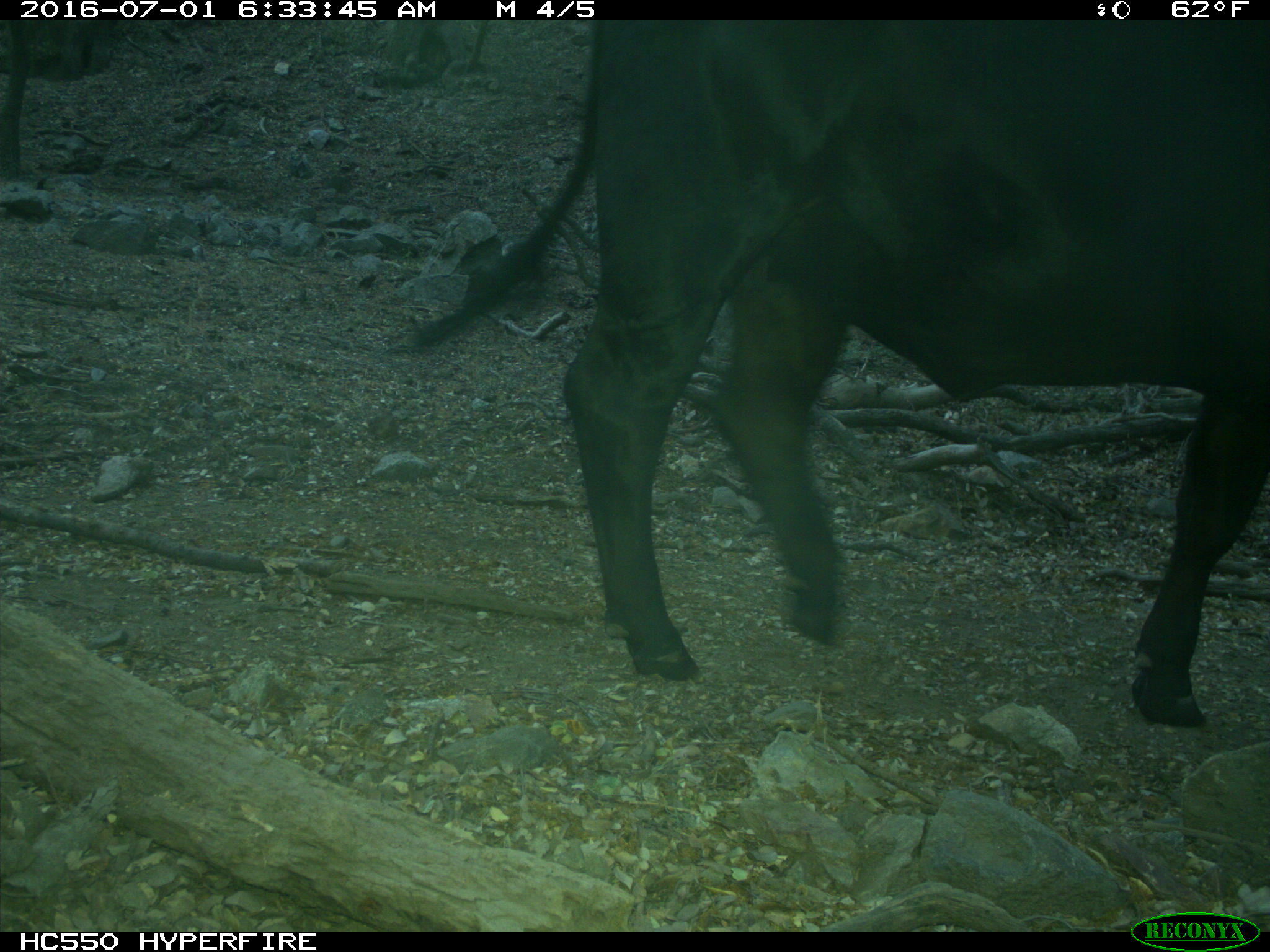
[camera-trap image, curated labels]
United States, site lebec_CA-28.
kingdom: Animalia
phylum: Chordata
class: Mammalia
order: Artiodactyla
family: Bovidae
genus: Bos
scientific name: Bos taurus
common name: domestic cow